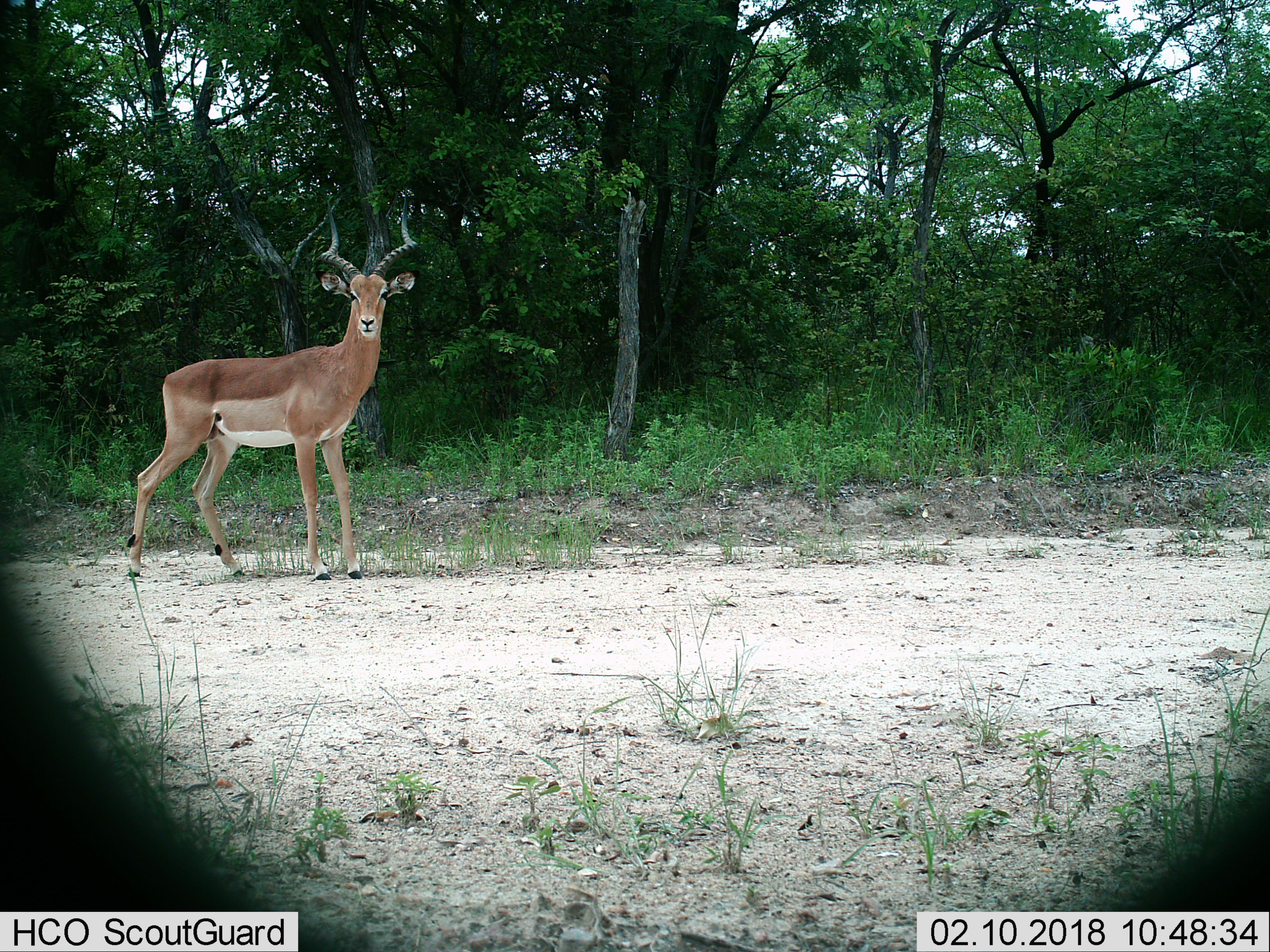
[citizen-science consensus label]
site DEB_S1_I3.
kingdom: Animalia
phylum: Chordata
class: Mammalia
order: Artiodactyla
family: Bovidae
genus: Aepyceros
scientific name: Aepyceros melampus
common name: impala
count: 1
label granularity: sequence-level